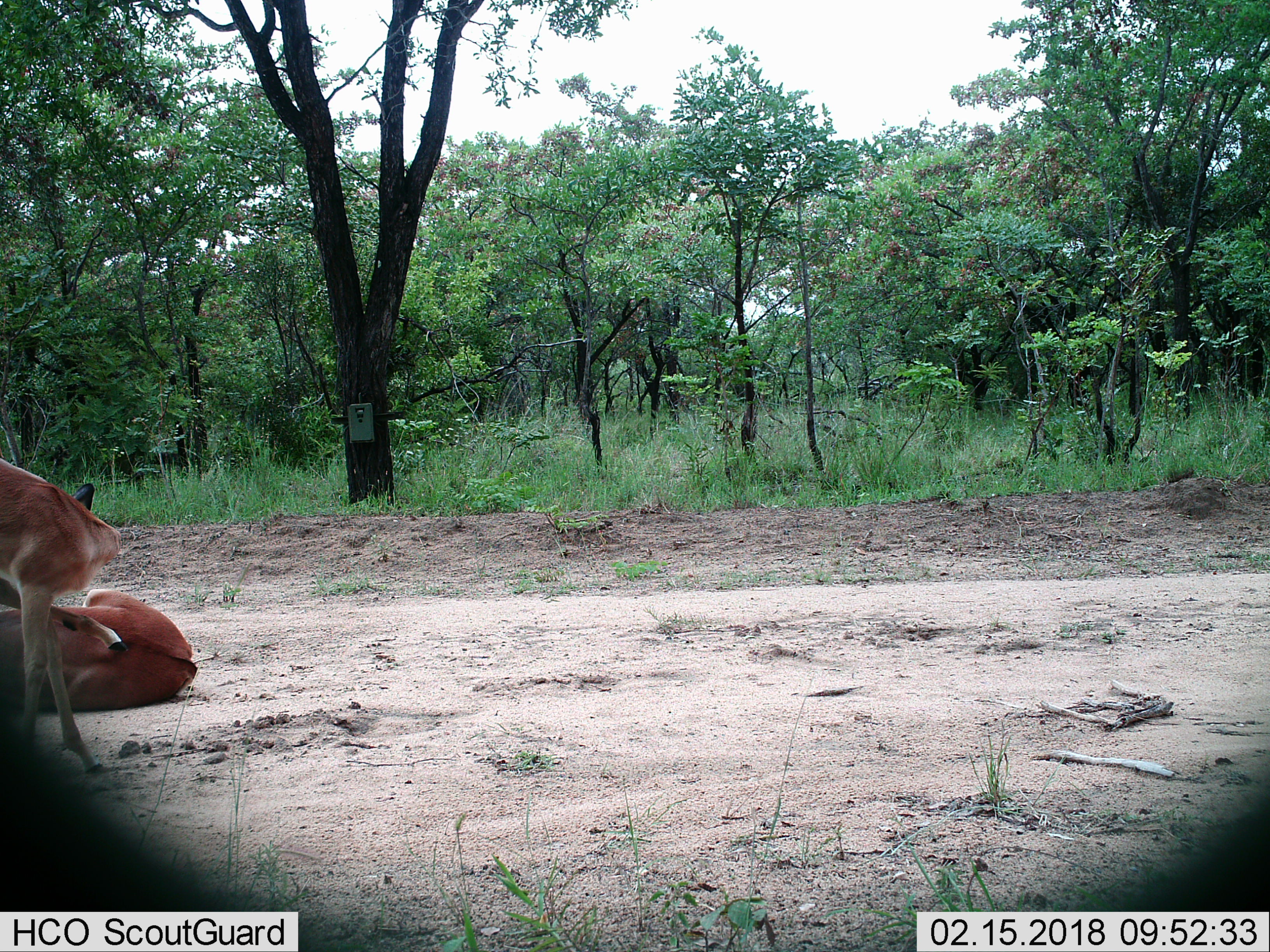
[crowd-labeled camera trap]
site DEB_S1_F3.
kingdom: Animalia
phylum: Chordata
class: Mammalia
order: Artiodactyla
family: Bovidae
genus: Aepyceros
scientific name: Aepyceros melampus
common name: impala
Impala (Aepyceros melampus), count 2. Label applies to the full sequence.